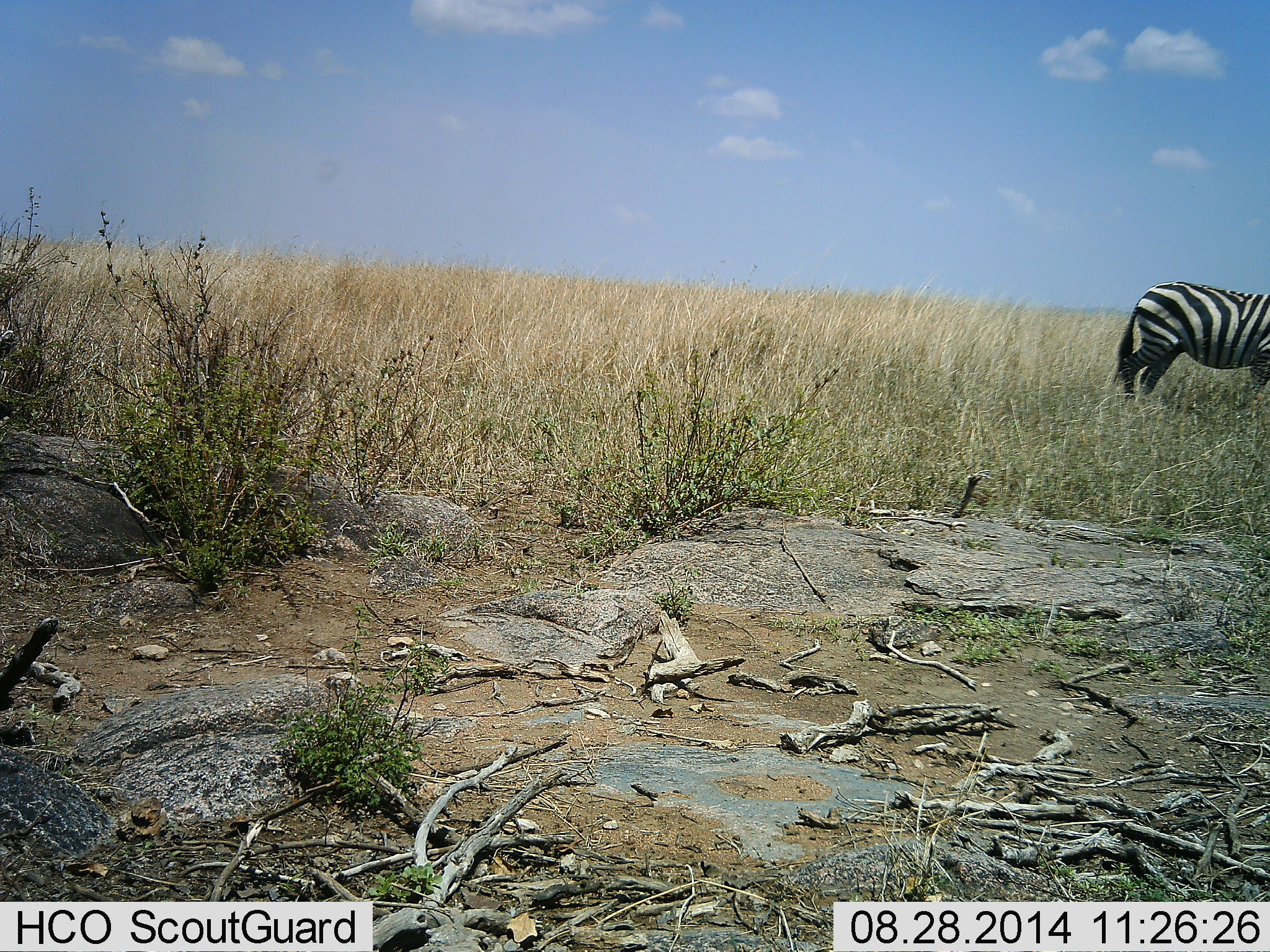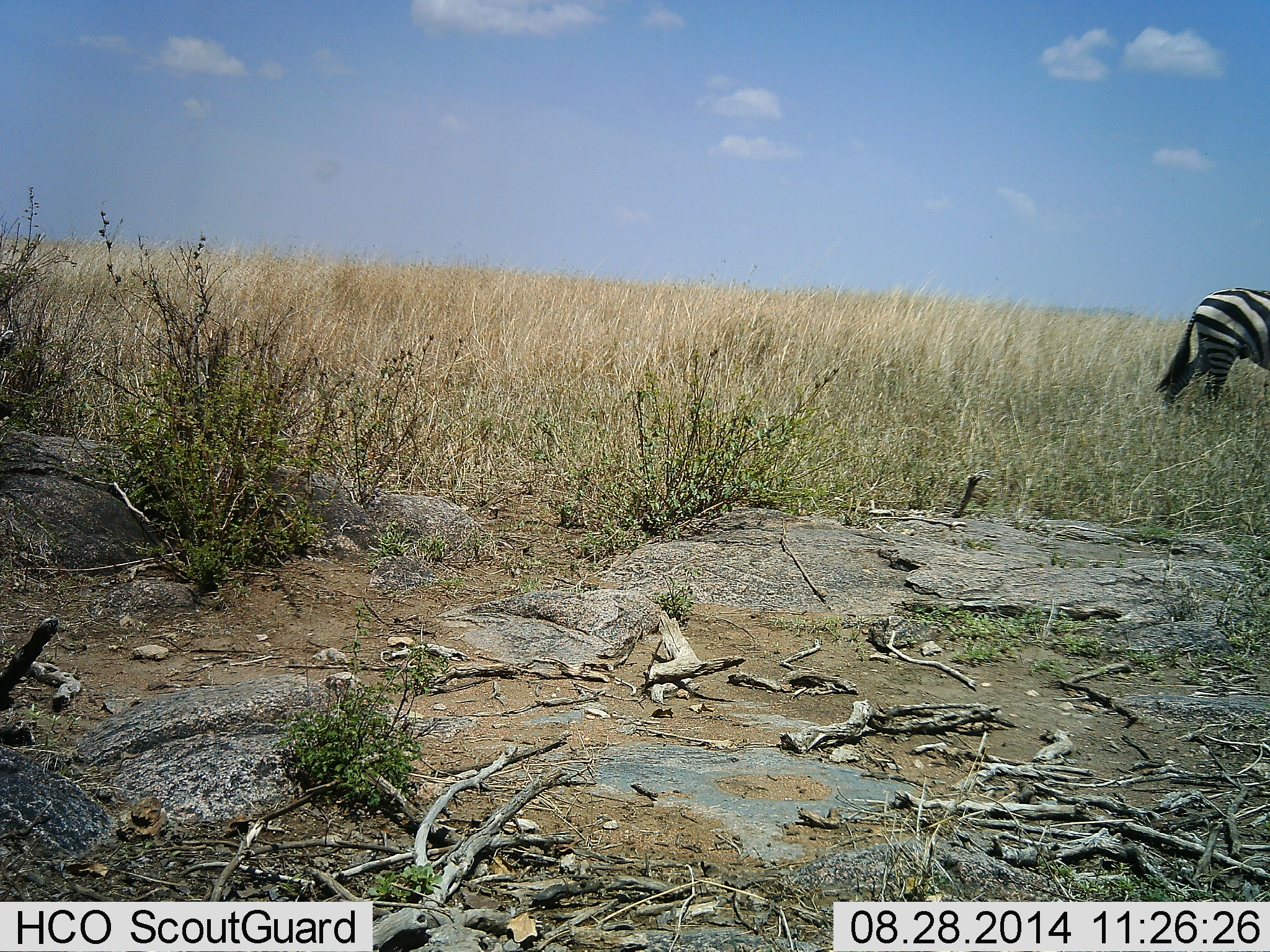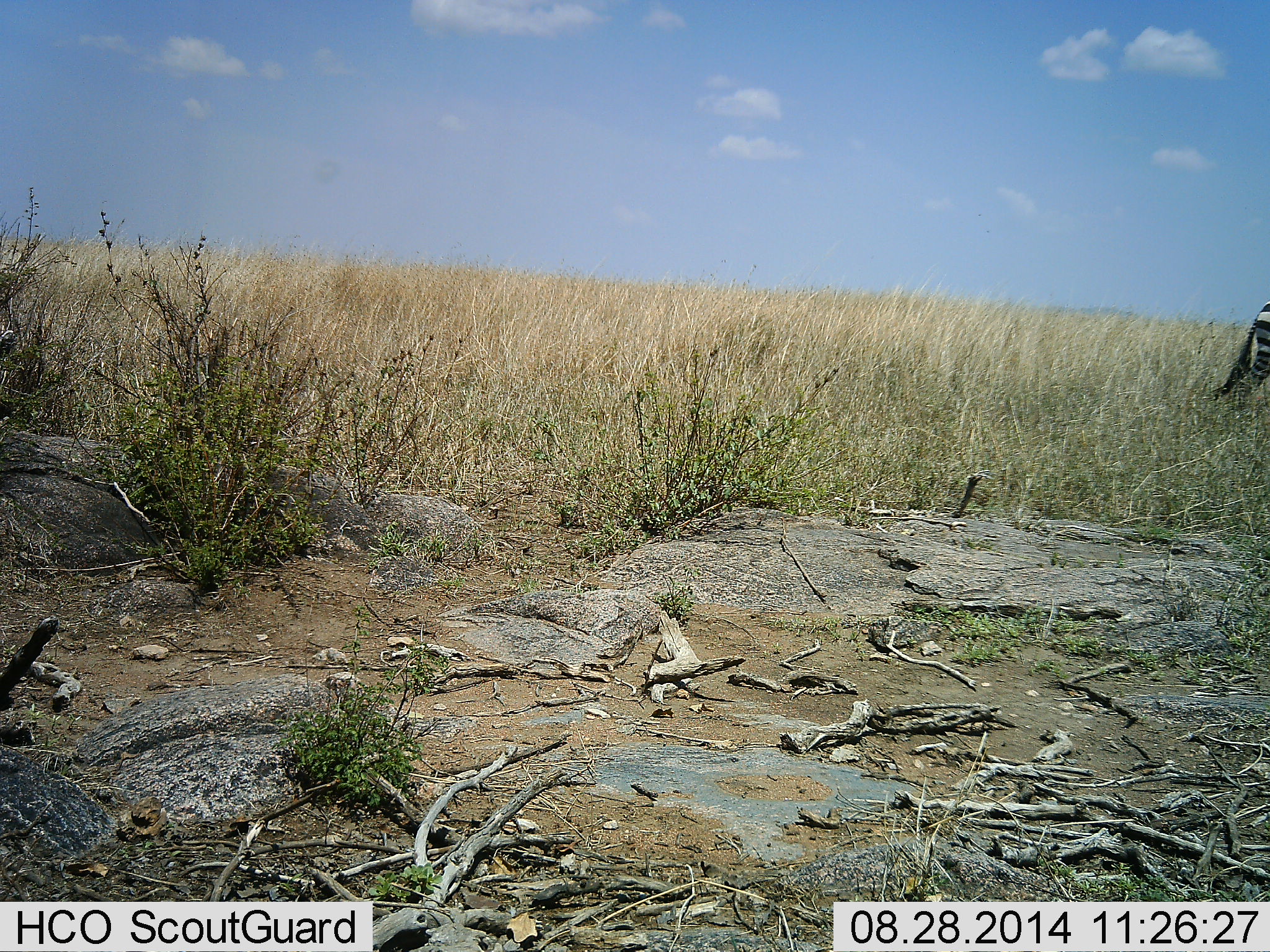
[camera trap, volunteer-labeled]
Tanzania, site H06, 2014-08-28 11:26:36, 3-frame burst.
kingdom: Animalia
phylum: Chordata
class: Mammalia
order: Perissodactyla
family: Equidae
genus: Equus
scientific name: Equus quagga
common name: plains zebra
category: zebra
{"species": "zebra (plains zebra) (Equus quagga)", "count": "1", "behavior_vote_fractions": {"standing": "30%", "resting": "0%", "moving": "70%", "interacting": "0%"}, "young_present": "0%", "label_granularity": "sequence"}